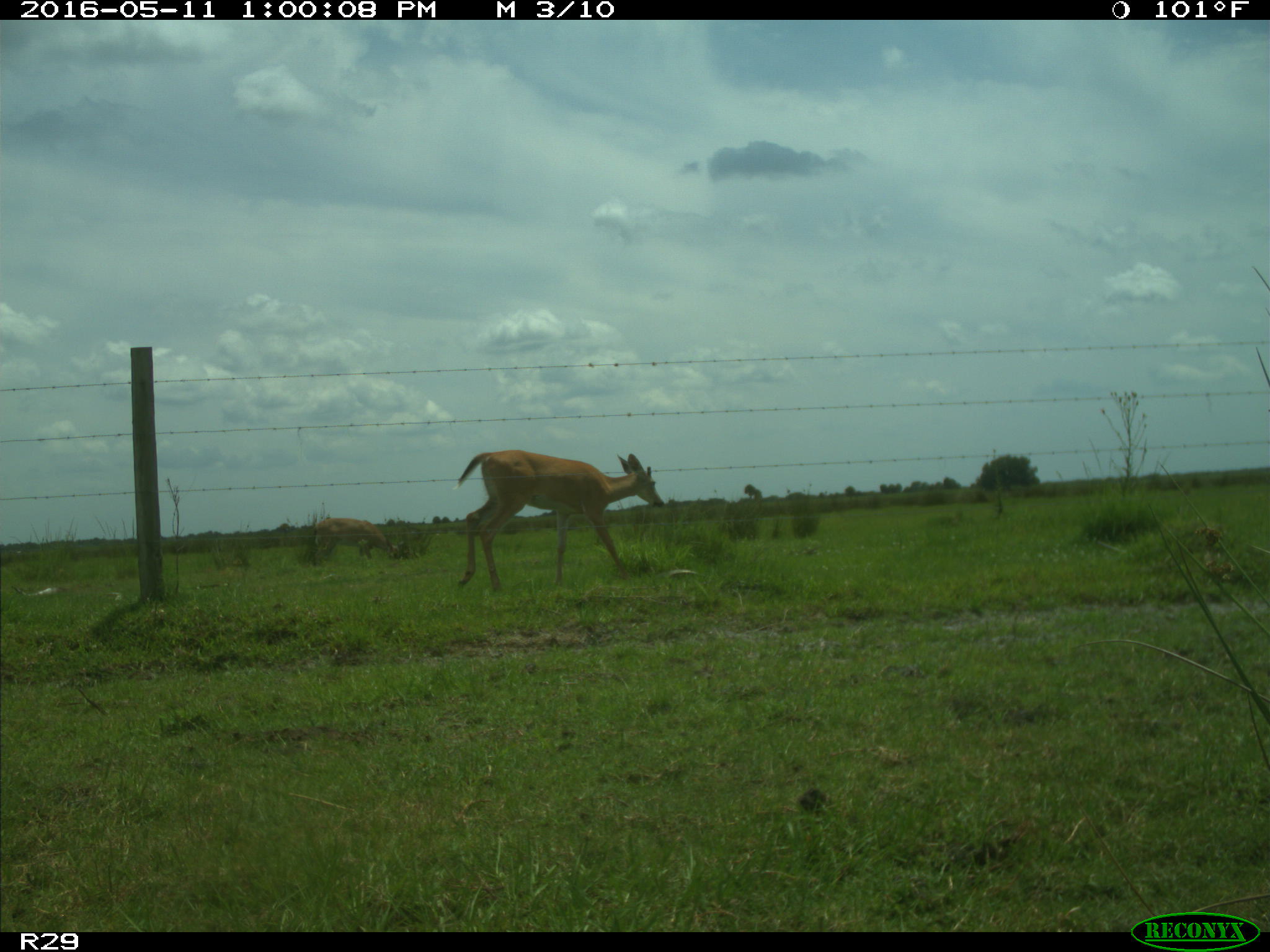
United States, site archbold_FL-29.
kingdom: Animalia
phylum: Chordata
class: Mammalia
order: Artiodactyla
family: Cervidae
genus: Odocoileus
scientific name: Odocoileus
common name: deer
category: unidentified deer